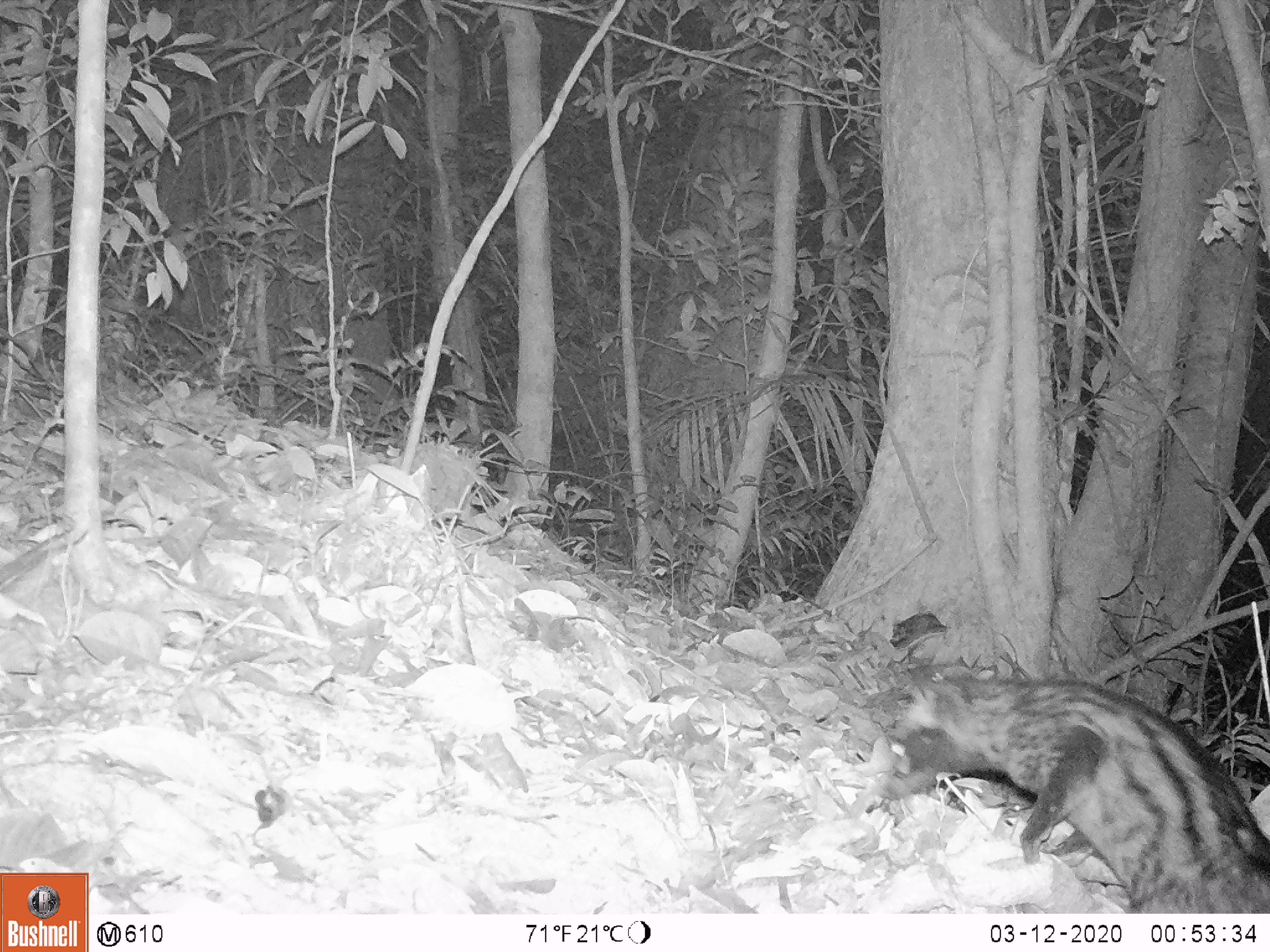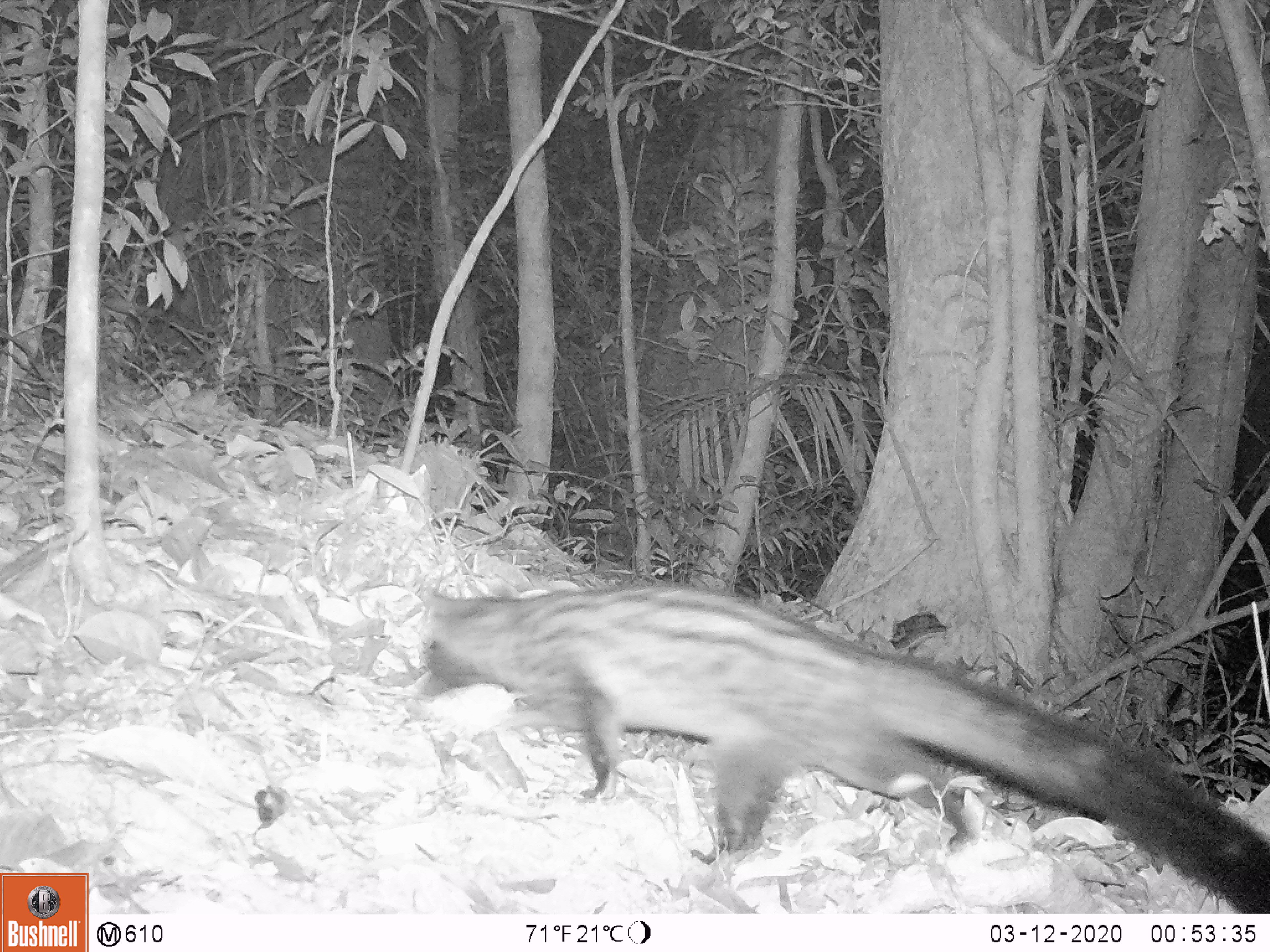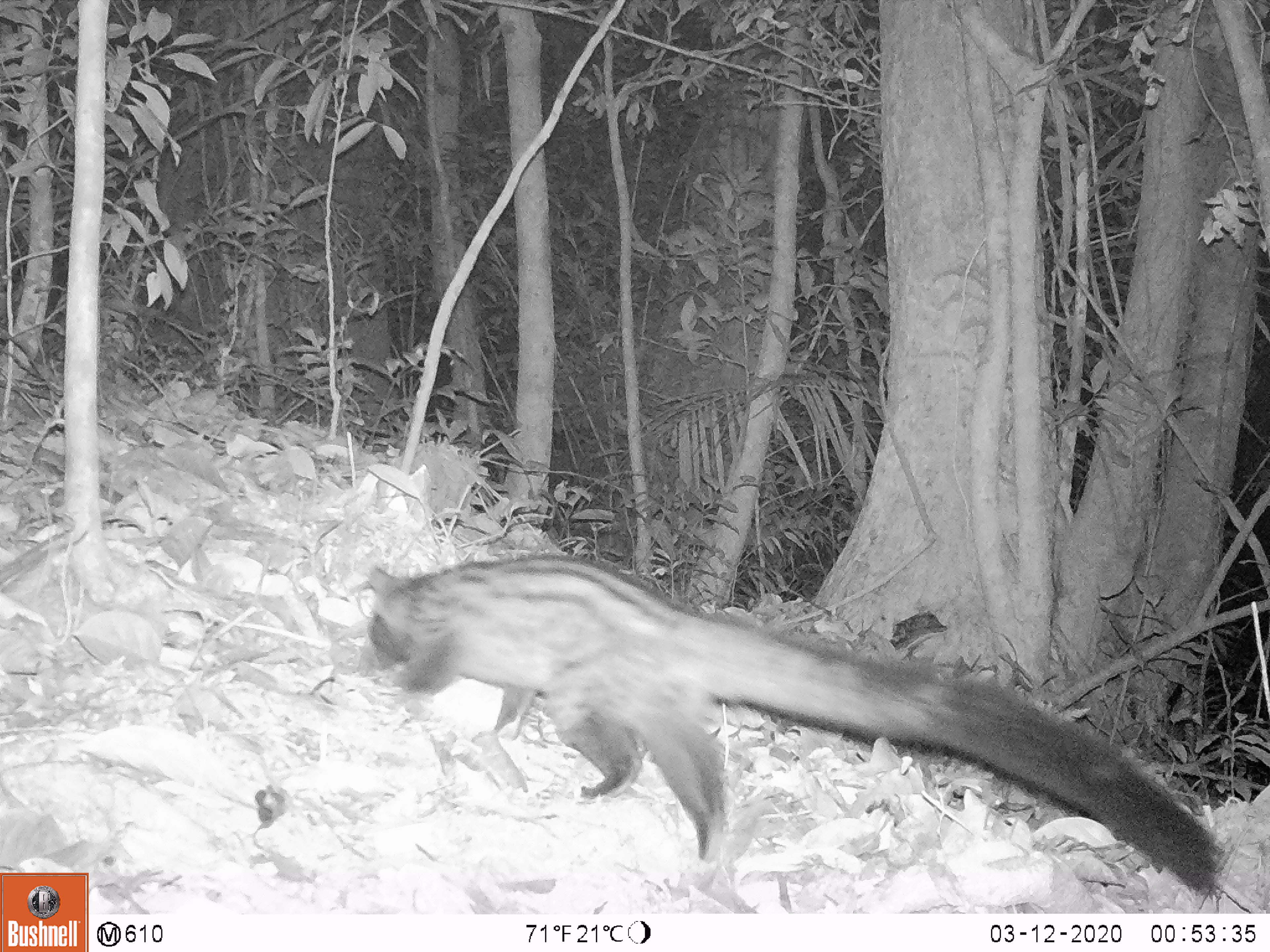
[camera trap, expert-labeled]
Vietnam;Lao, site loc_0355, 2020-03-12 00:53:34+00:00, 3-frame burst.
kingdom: Animalia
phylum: Chordata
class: Mammalia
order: Carnivora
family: Viverridae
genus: Paradoxurus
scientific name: Paradoxurus hermaphroditus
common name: common palm civet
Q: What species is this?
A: Common palm civet (Paradoxurus hermaphroditus).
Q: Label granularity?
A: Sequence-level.